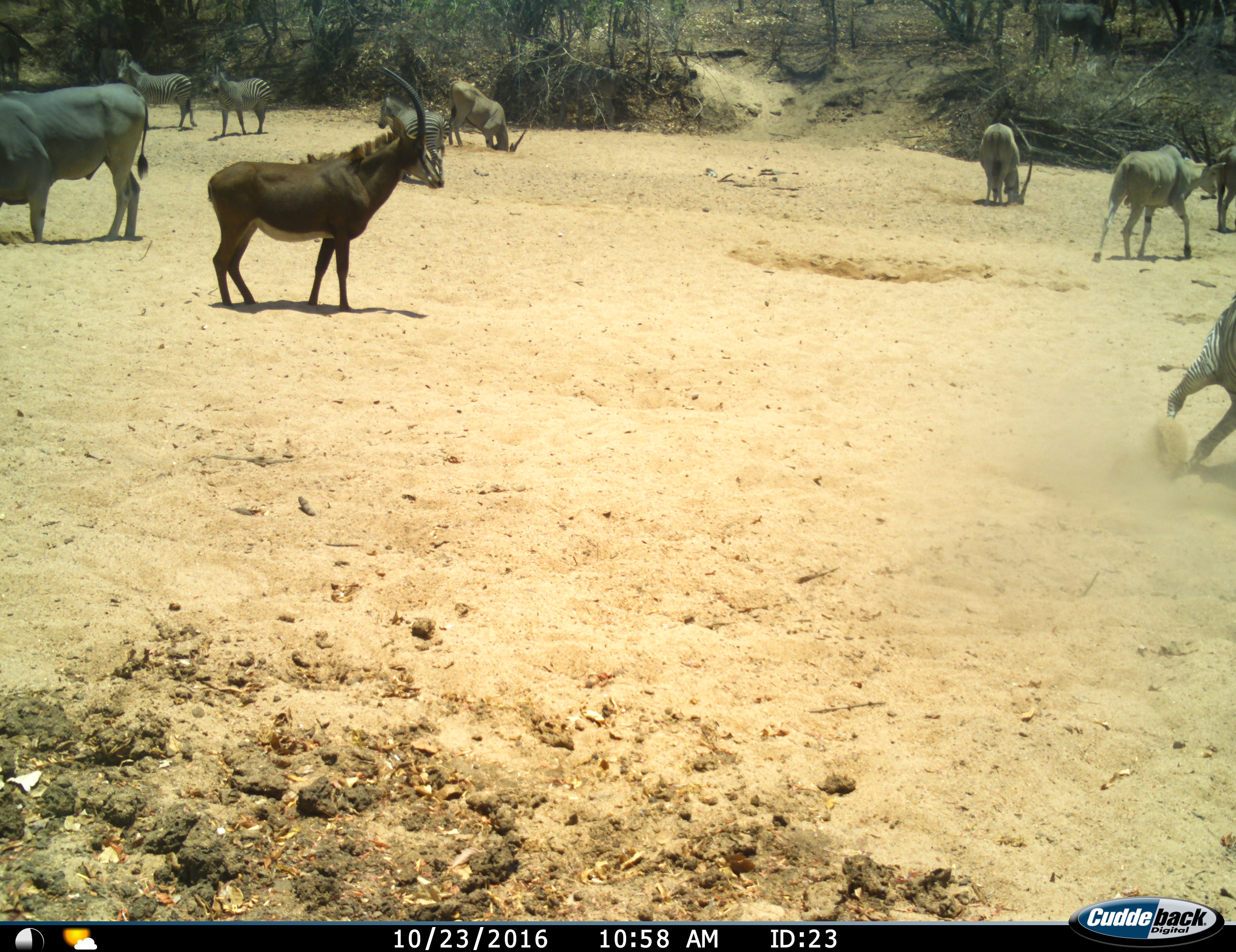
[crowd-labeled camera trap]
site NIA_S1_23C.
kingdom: Animalia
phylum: Chordata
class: Mammalia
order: Artiodactyla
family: Bovidae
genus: Tragelaphus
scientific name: Tragelaphus oryx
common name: eland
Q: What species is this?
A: Eland (Tragelaphus oryx).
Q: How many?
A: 5.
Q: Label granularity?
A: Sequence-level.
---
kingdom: Animalia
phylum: Chordata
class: Mammalia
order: Artiodactyla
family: Bovidae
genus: Hippotragus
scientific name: Hippotragus niger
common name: sable antelope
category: sable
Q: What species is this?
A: Sable (sable antelope) (Hippotragus niger).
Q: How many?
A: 1.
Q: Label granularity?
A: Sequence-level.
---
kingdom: Animalia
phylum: Chordata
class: Mammalia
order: Perissodactyla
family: Equidae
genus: Equus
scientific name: Equus quagga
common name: plains zebra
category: zebraplains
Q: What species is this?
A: Zebraplains (plains zebra) (Equus quagga).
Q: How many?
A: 4.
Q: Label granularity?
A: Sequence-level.